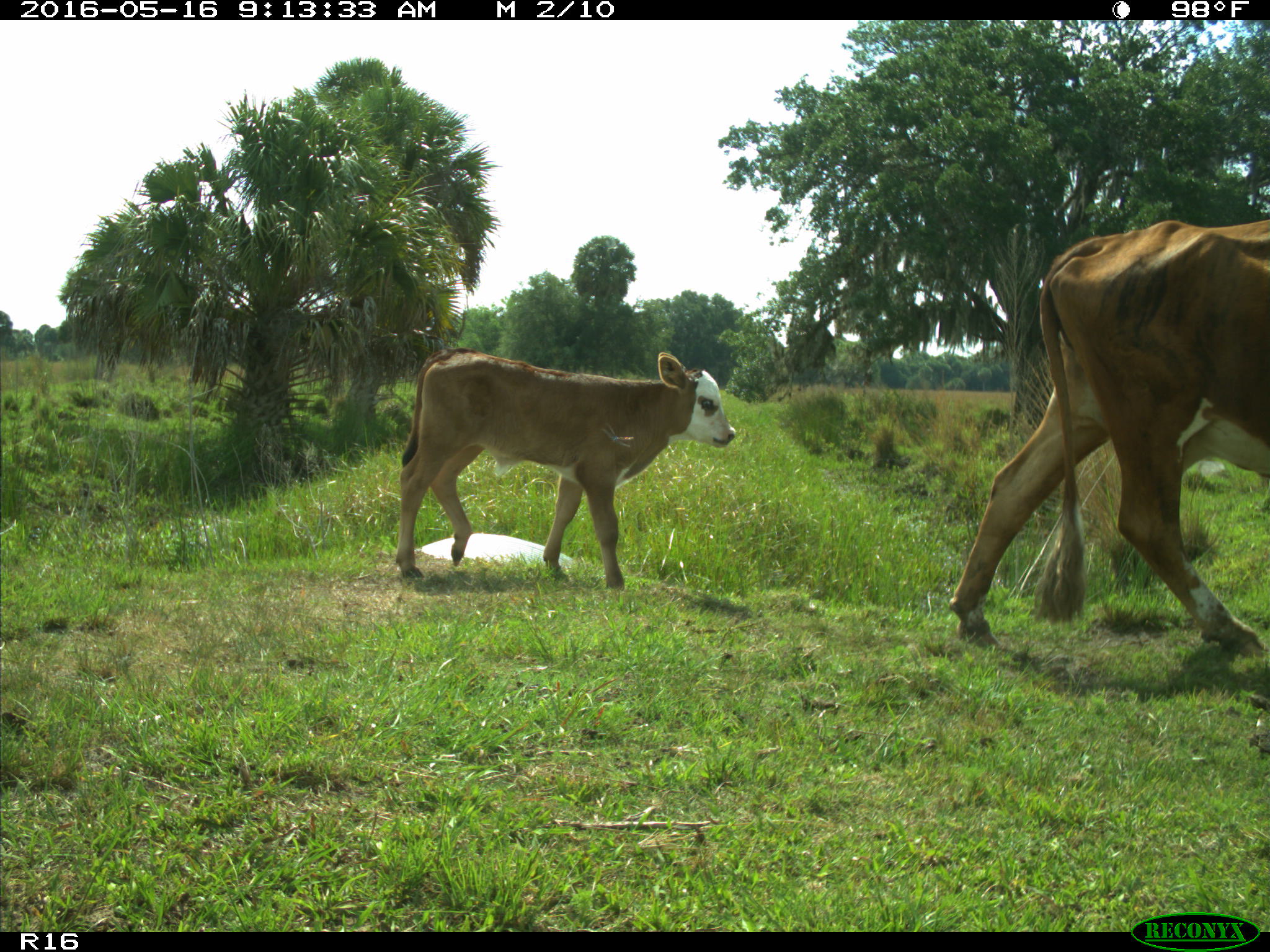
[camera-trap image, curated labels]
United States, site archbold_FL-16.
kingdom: Animalia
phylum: Chordata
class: Mammalia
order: Artiodactyla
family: Bovidae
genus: Bos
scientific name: Bos taurus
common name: domestic cow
Bos taurus (domestic cow).